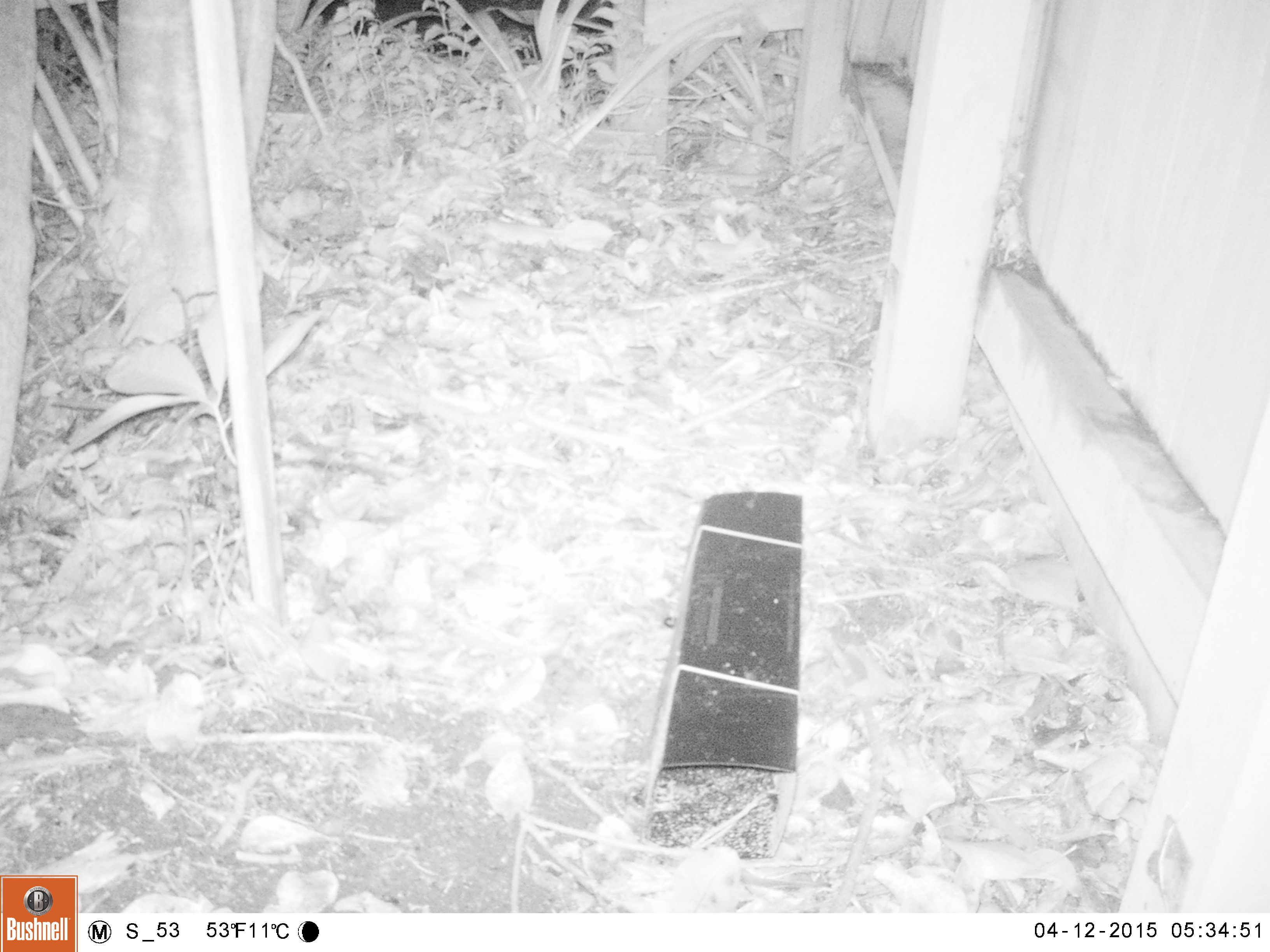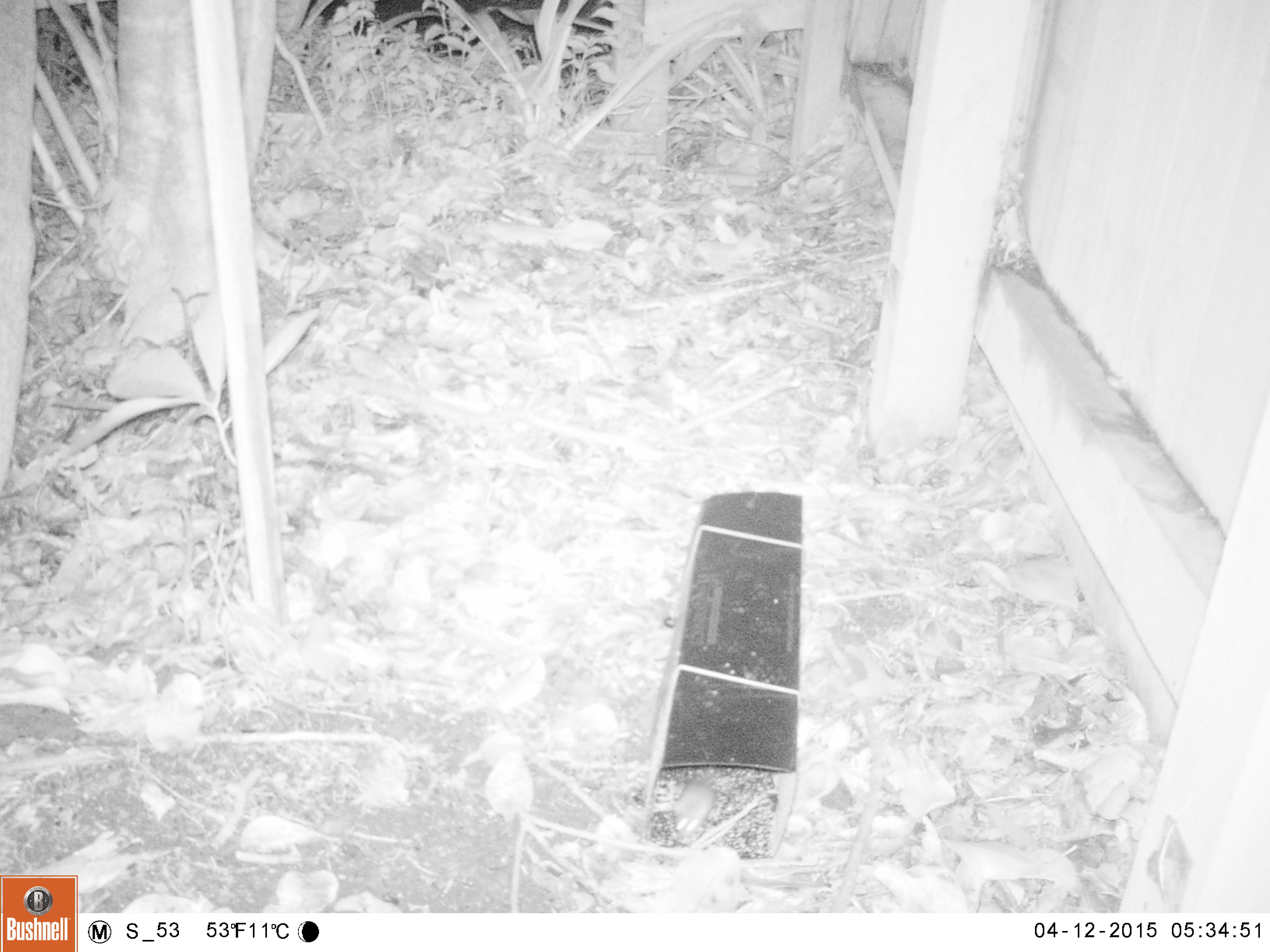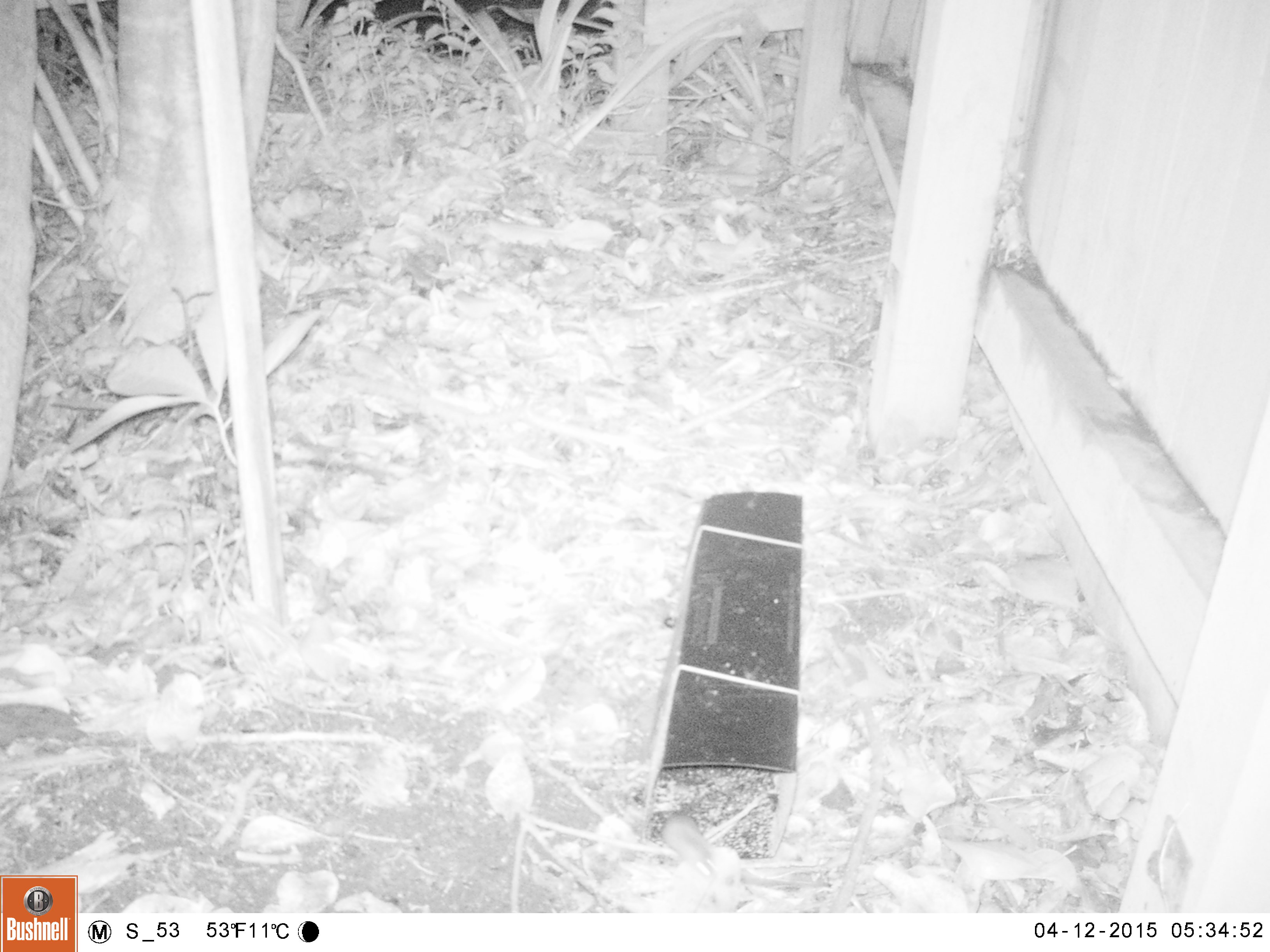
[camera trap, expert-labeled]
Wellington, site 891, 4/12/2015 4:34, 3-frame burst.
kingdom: Animalia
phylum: Chordata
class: Mammalia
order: Rodentia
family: Muridae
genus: Mus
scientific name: Mus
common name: mouse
Mouse (Mus).